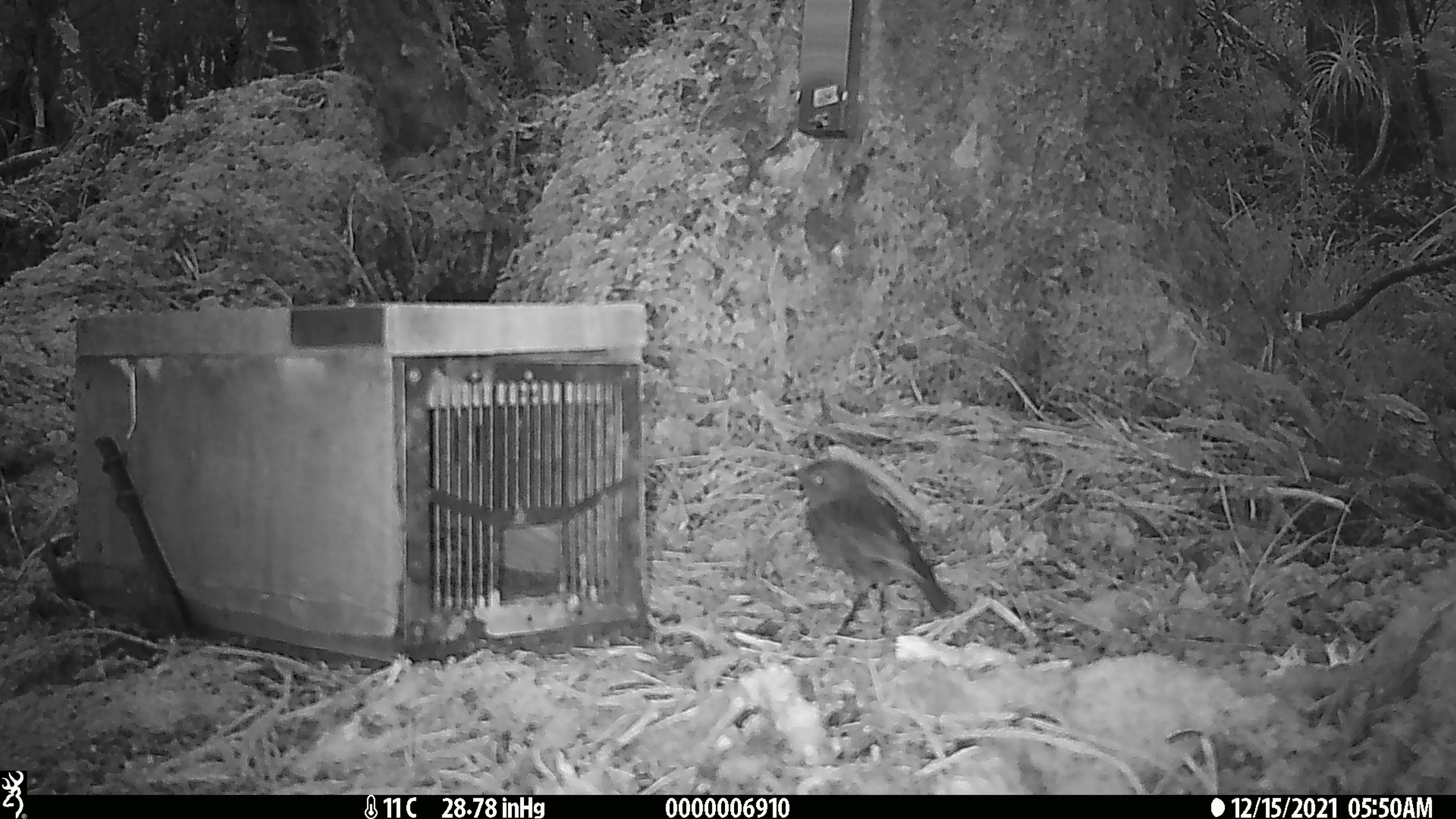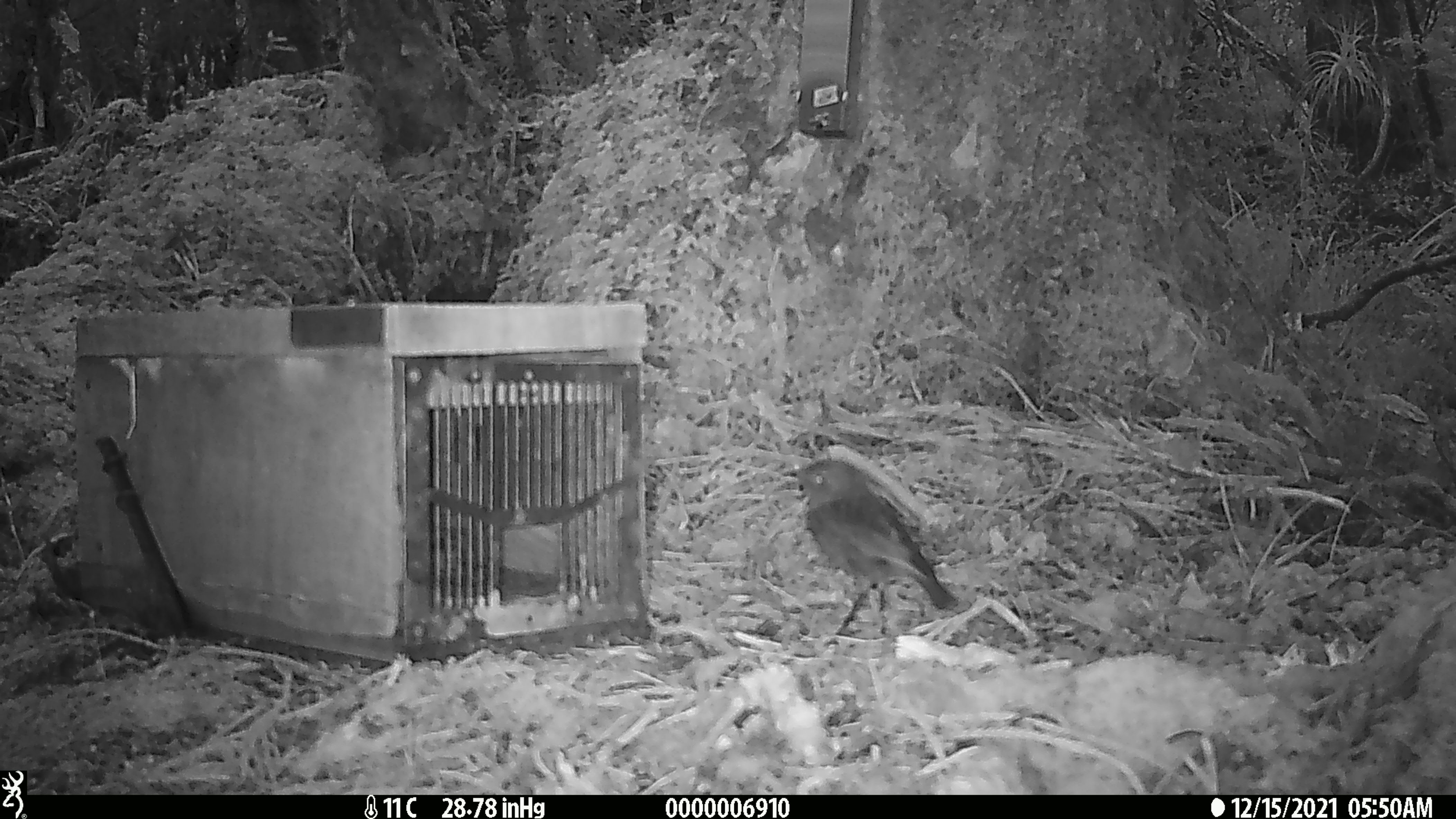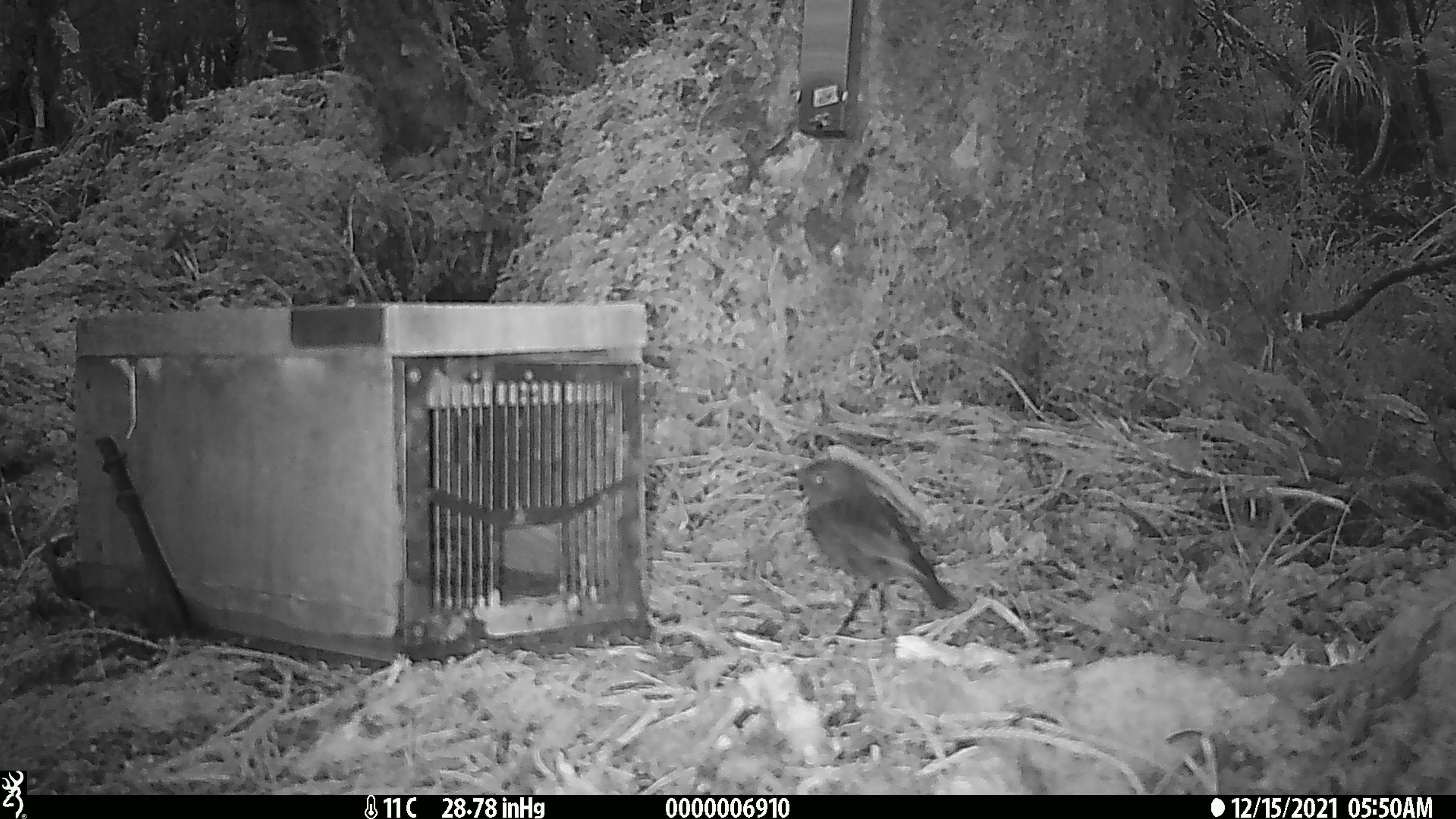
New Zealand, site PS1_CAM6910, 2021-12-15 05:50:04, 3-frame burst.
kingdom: Animalia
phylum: Chordata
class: Aves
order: Passeriformes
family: Petroicidae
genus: Petroica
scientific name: Petroica australis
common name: new zealand robin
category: robin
Robin (new zealand robin) (Petroica australis).